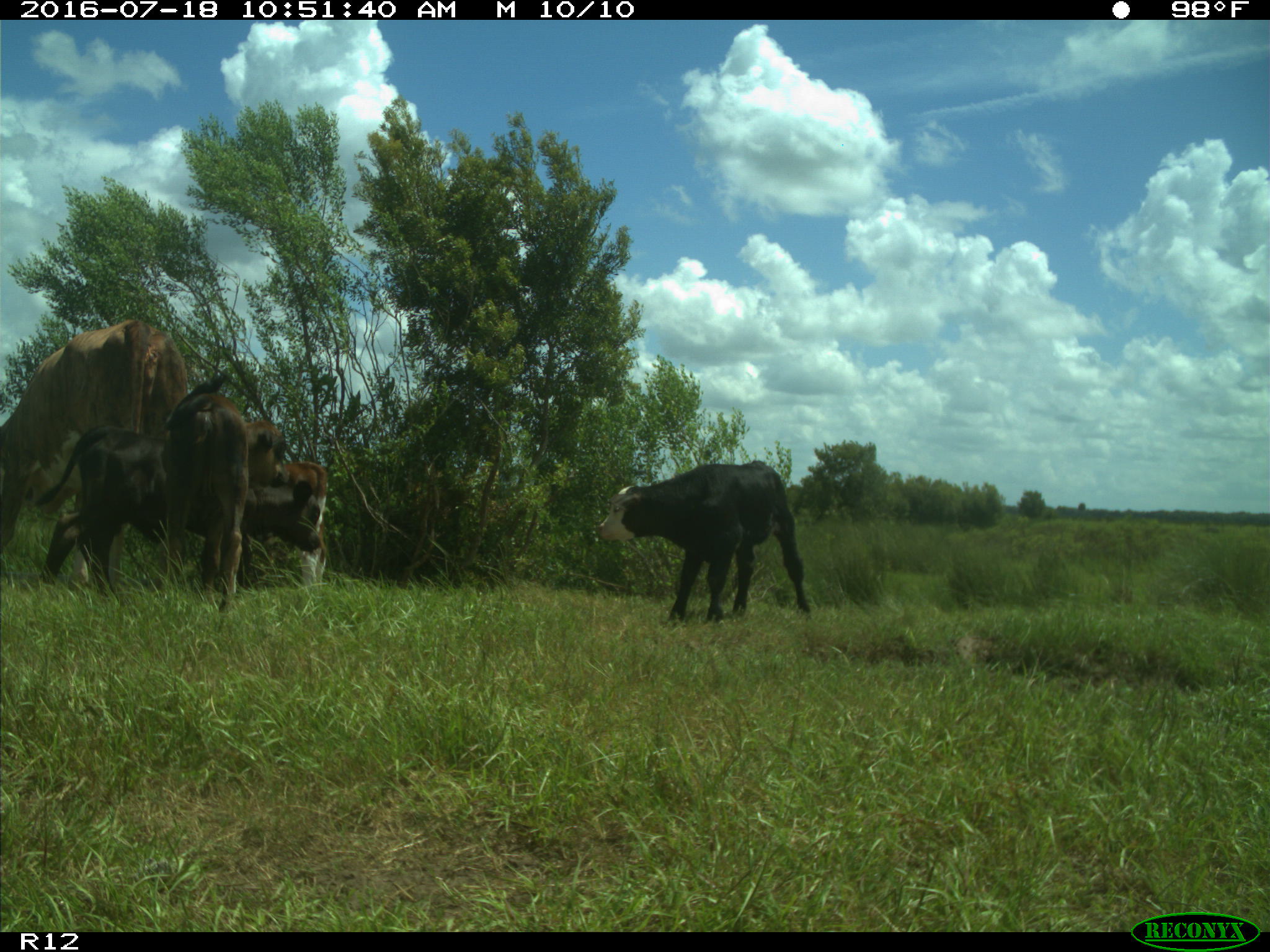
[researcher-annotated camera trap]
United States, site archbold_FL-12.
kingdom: Animalia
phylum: Chordata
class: Mammalia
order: Artiodactyla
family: Bovidae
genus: Bos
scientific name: Bos taurus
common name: domestic cow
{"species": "Bos taurus (domestic cow)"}